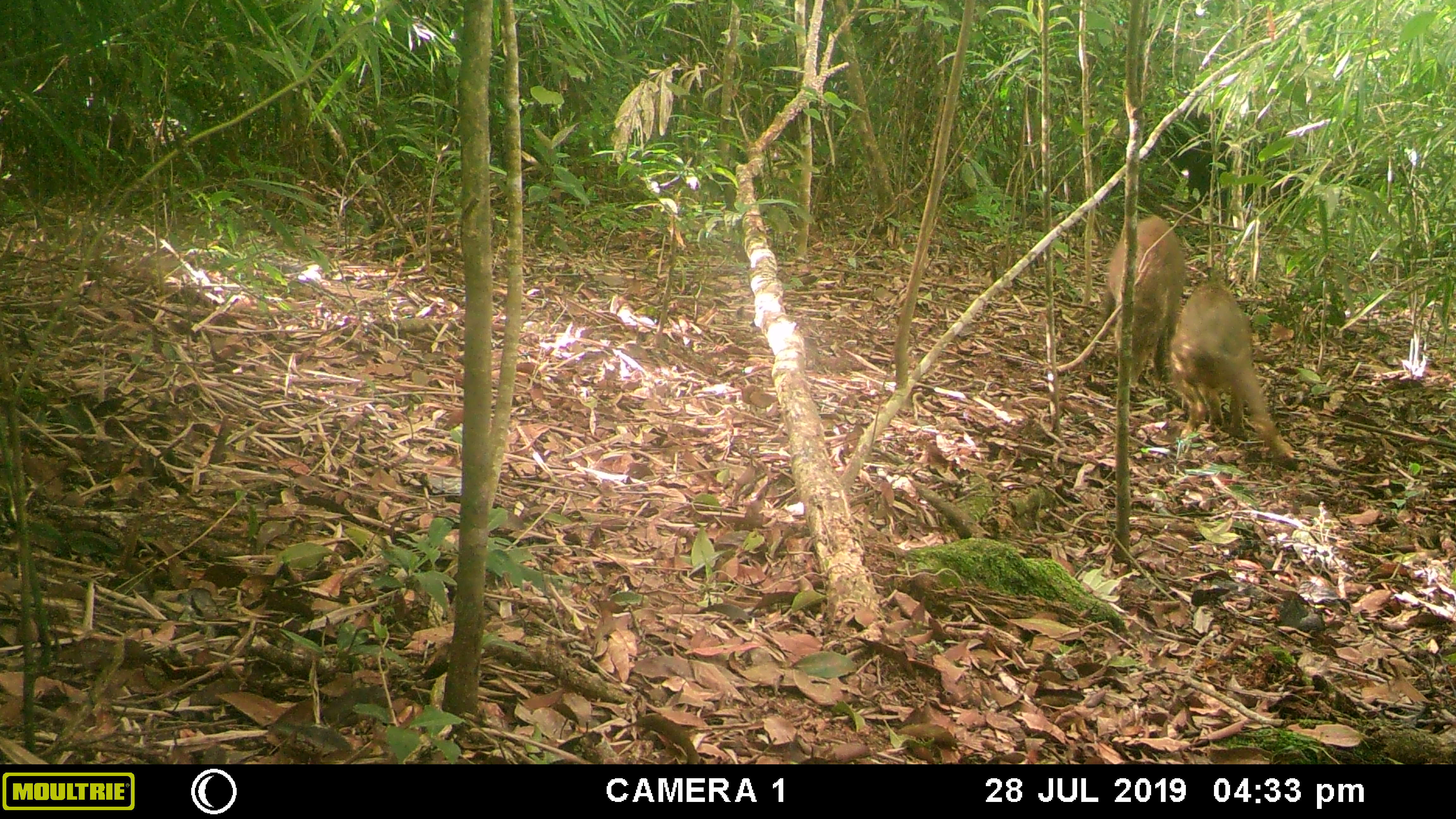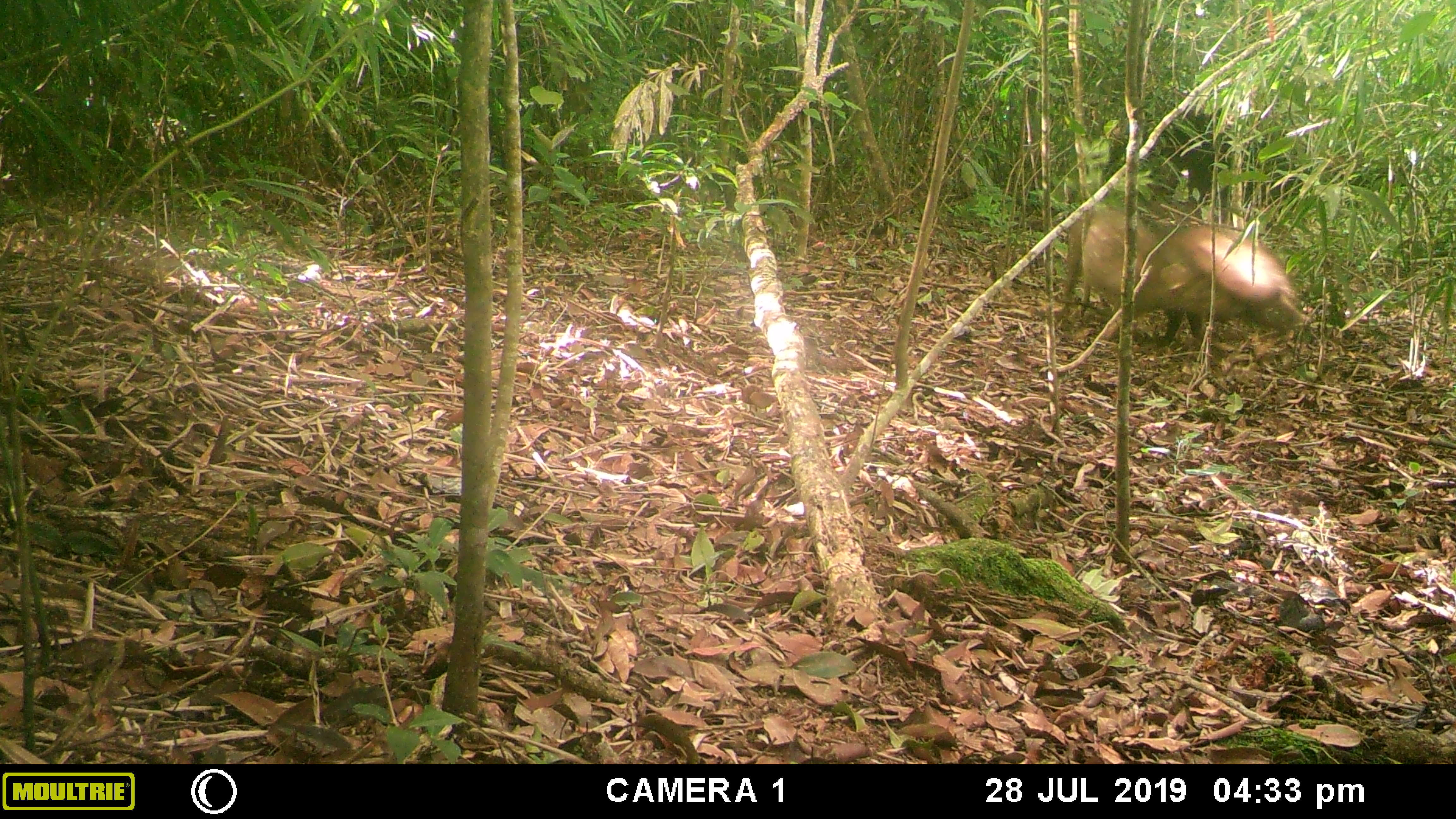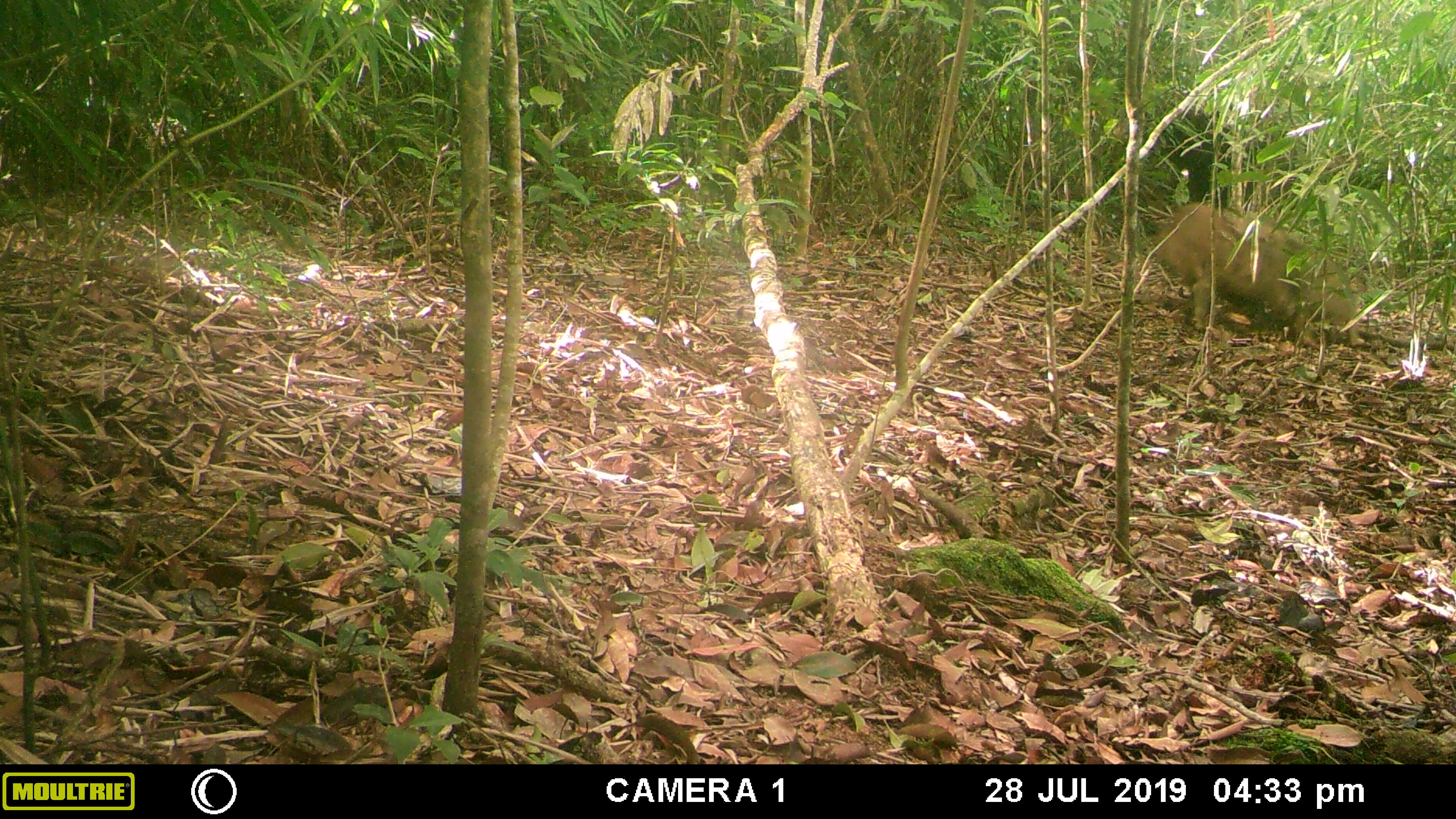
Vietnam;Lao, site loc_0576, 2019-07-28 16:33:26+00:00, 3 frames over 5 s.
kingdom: Animalia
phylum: Chordata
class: Mammalia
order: Artiodactyla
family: Suidae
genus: Sus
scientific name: Sus scrofa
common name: eurasian wild pig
Eurasian wild pig (Sus scrofa). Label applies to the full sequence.